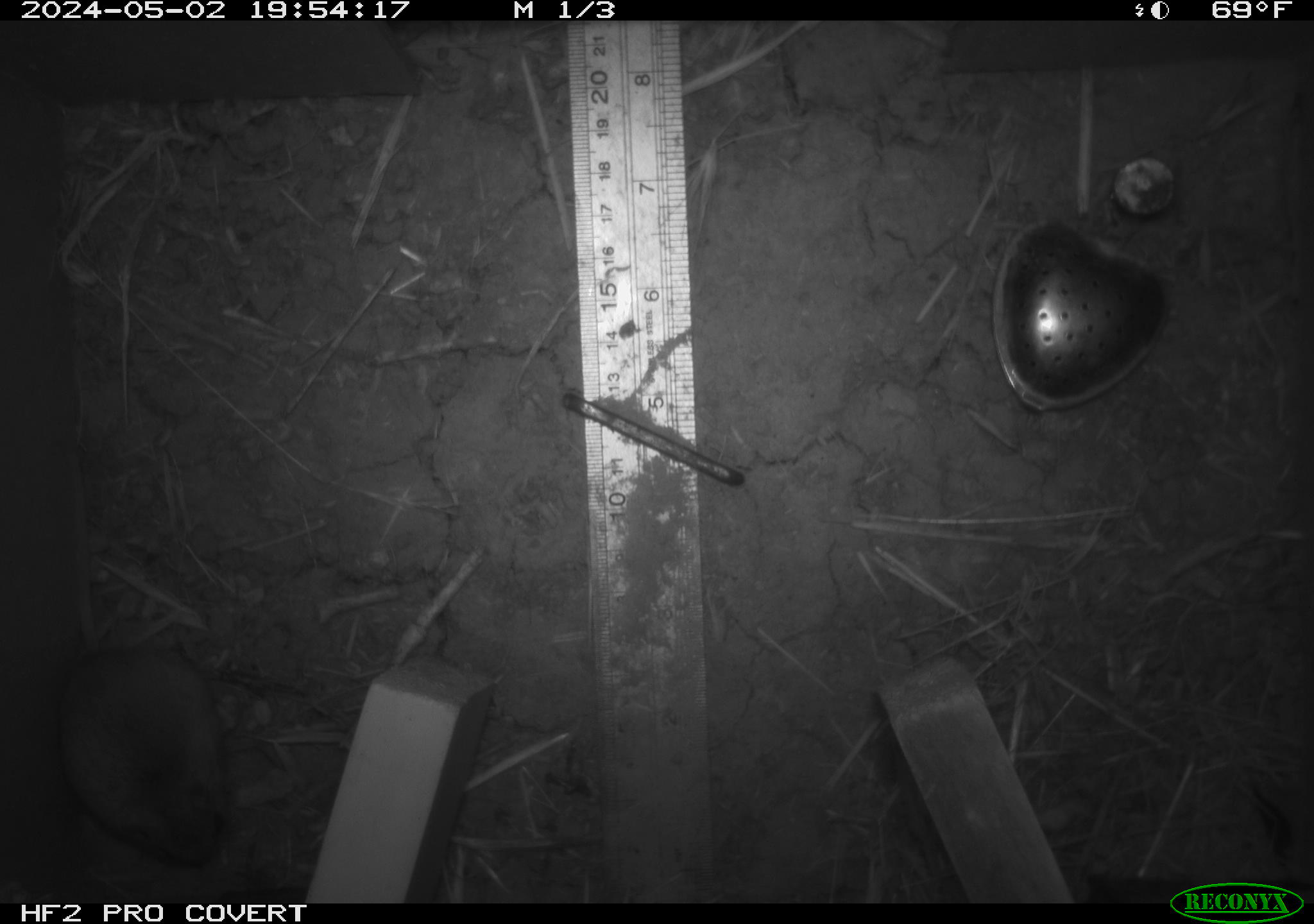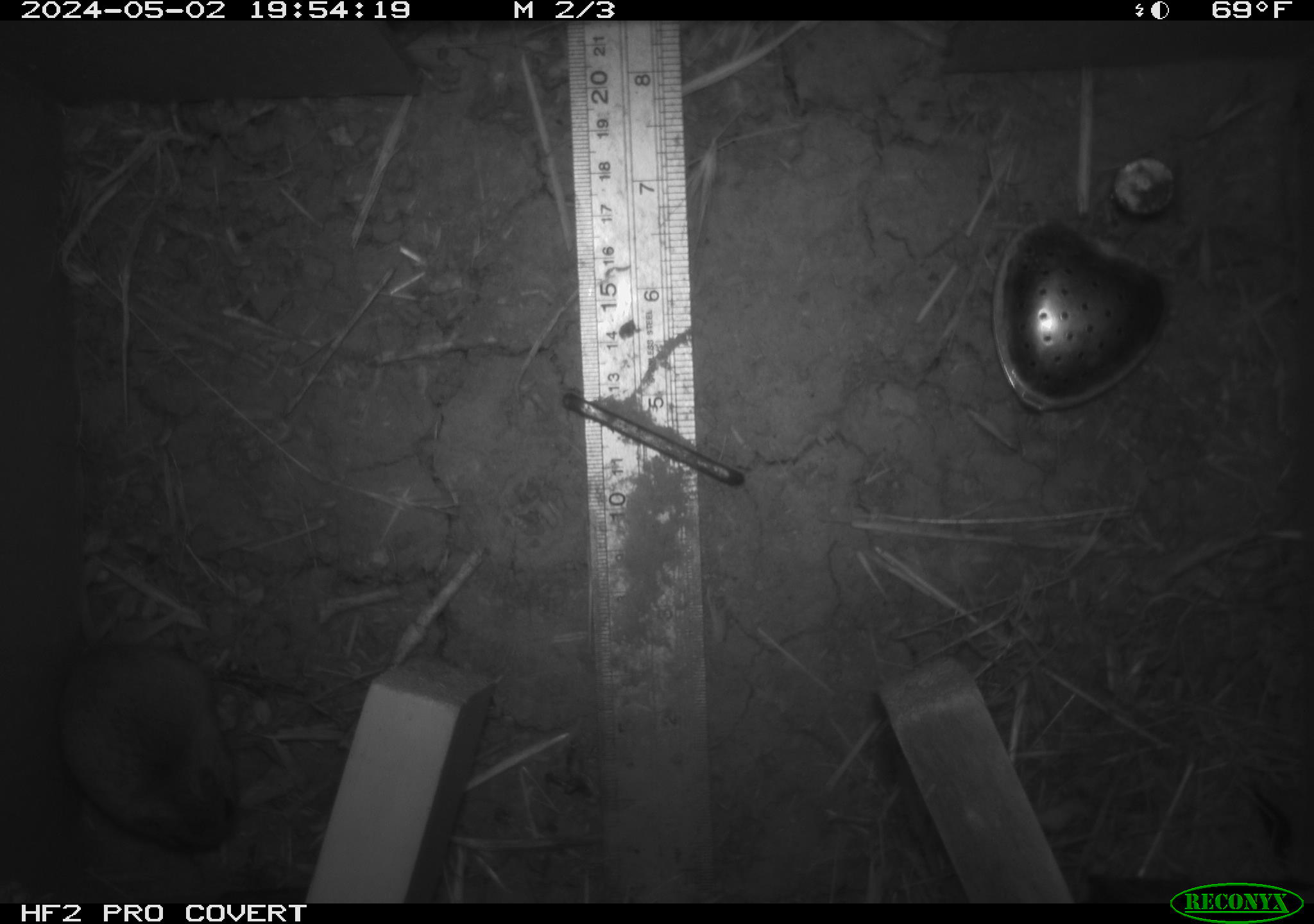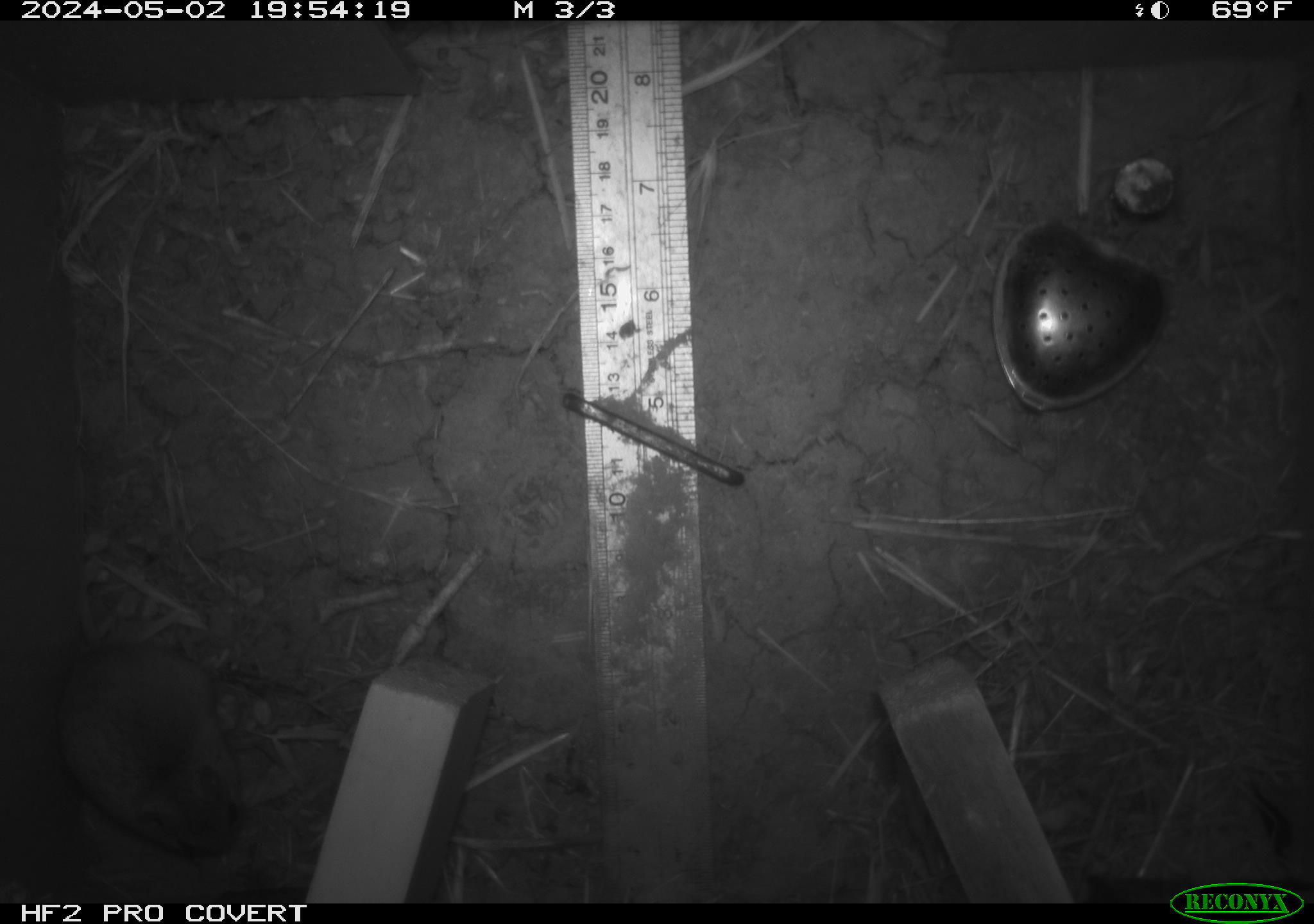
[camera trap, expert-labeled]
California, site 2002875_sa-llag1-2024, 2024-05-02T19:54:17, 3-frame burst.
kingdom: Animalia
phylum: Chordata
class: Mammalia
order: Rodentia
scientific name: Rodentia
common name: mouse species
Mouse species (Rodentia).